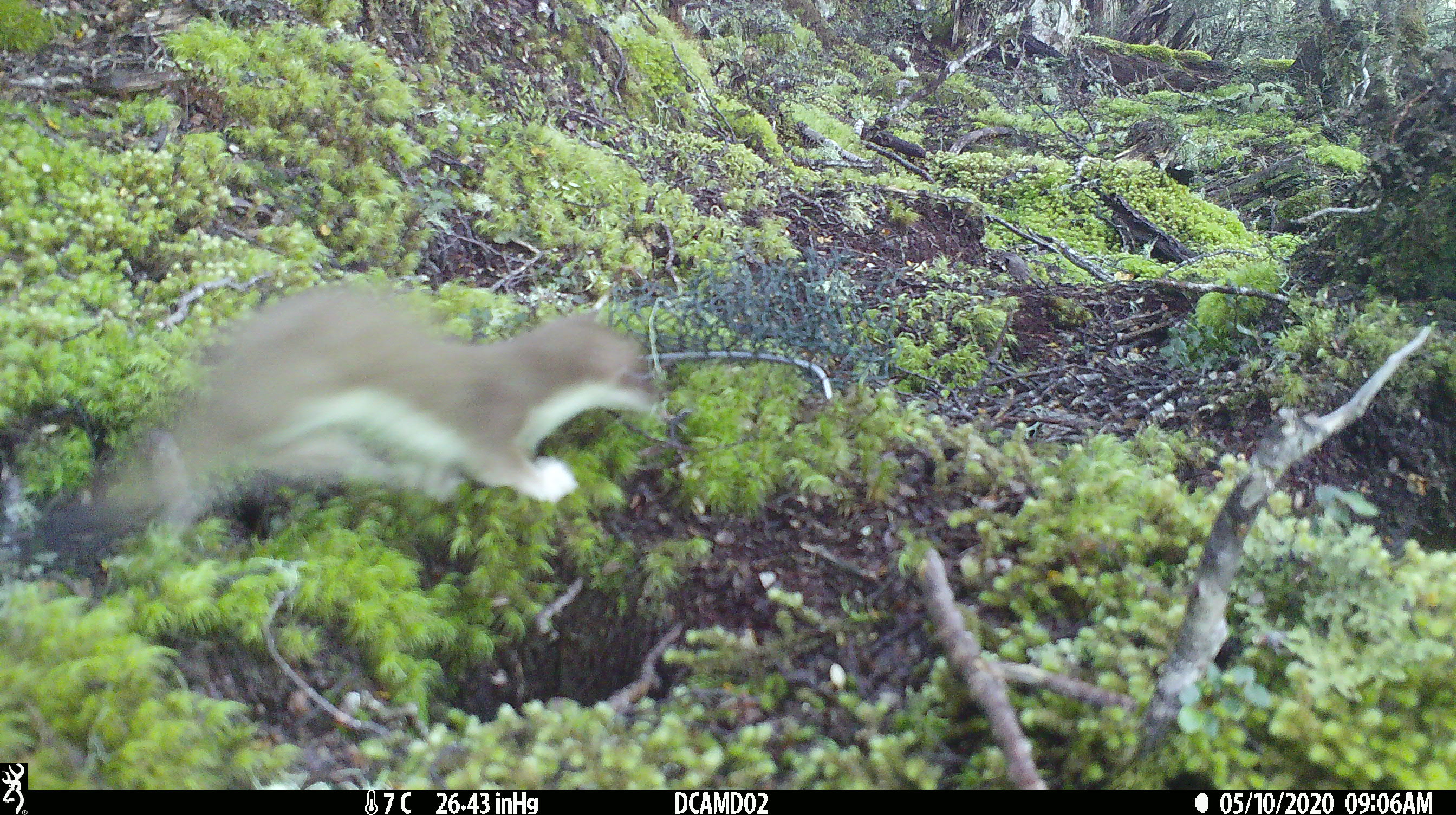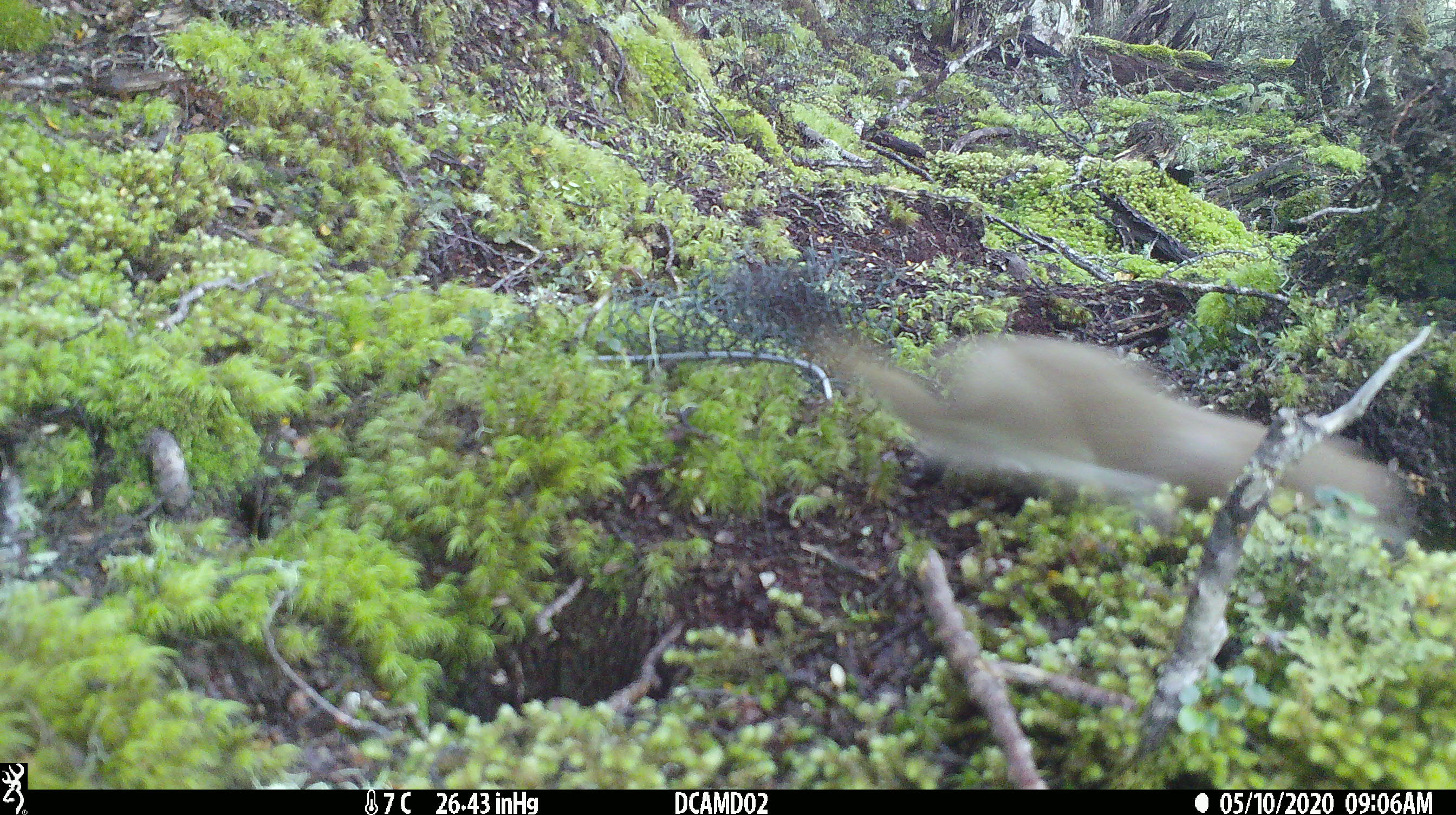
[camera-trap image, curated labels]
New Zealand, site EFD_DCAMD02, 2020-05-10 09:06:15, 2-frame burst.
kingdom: Animalia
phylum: Chordata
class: Mammalia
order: Carnivora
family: Mustelidae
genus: Mustela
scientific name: Mustela erminea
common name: stoat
Stoat (Mustela erminea).